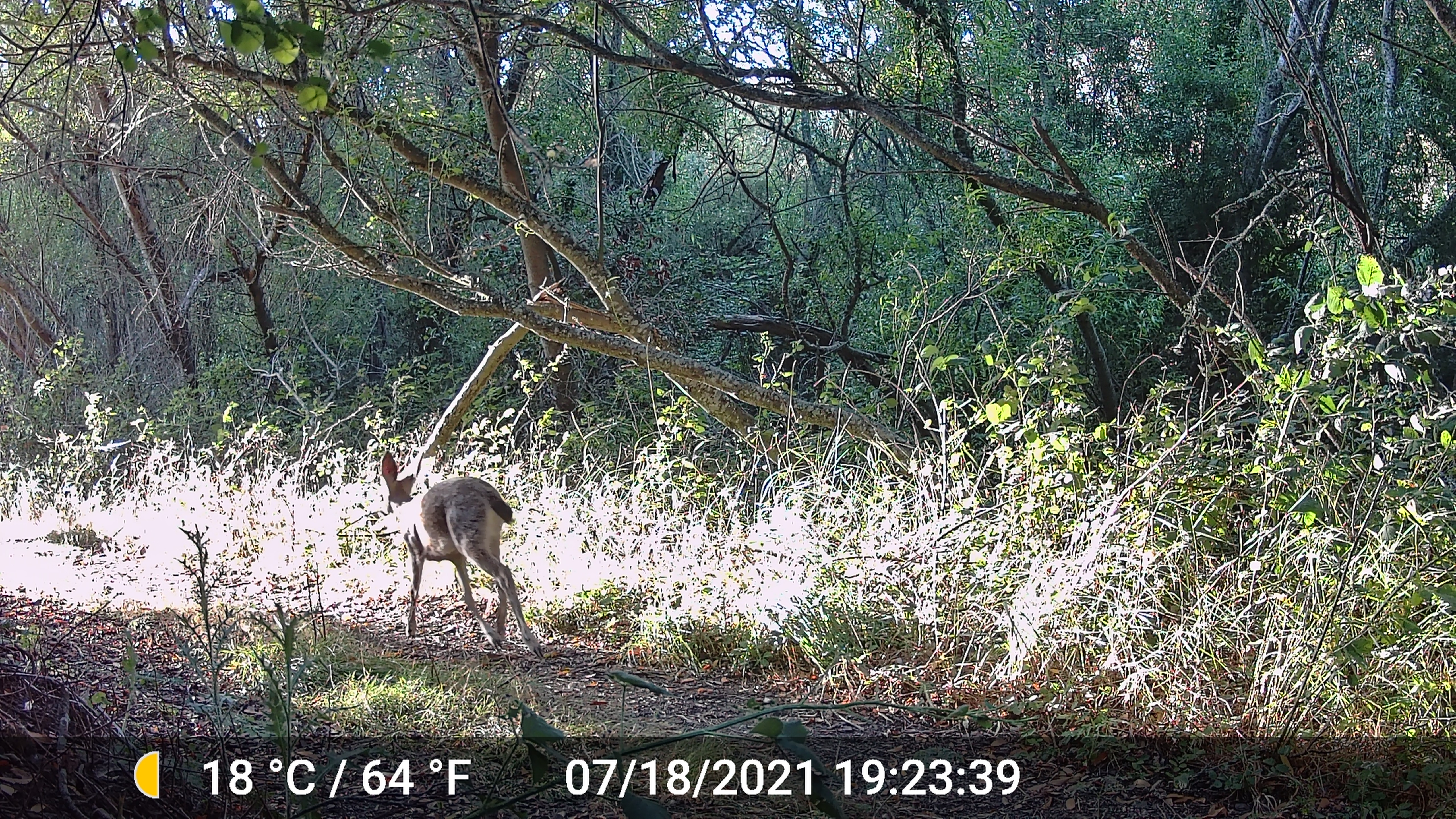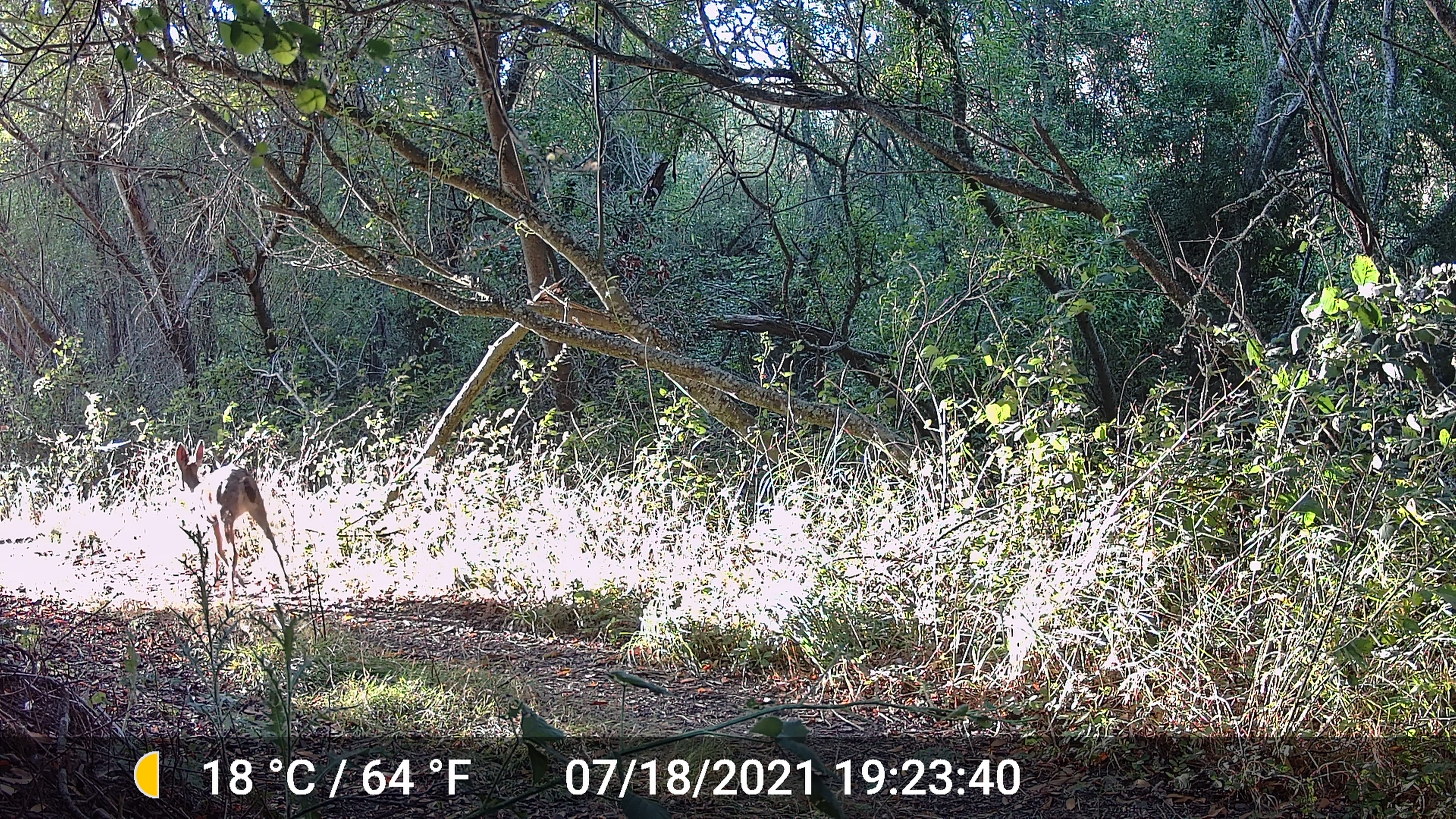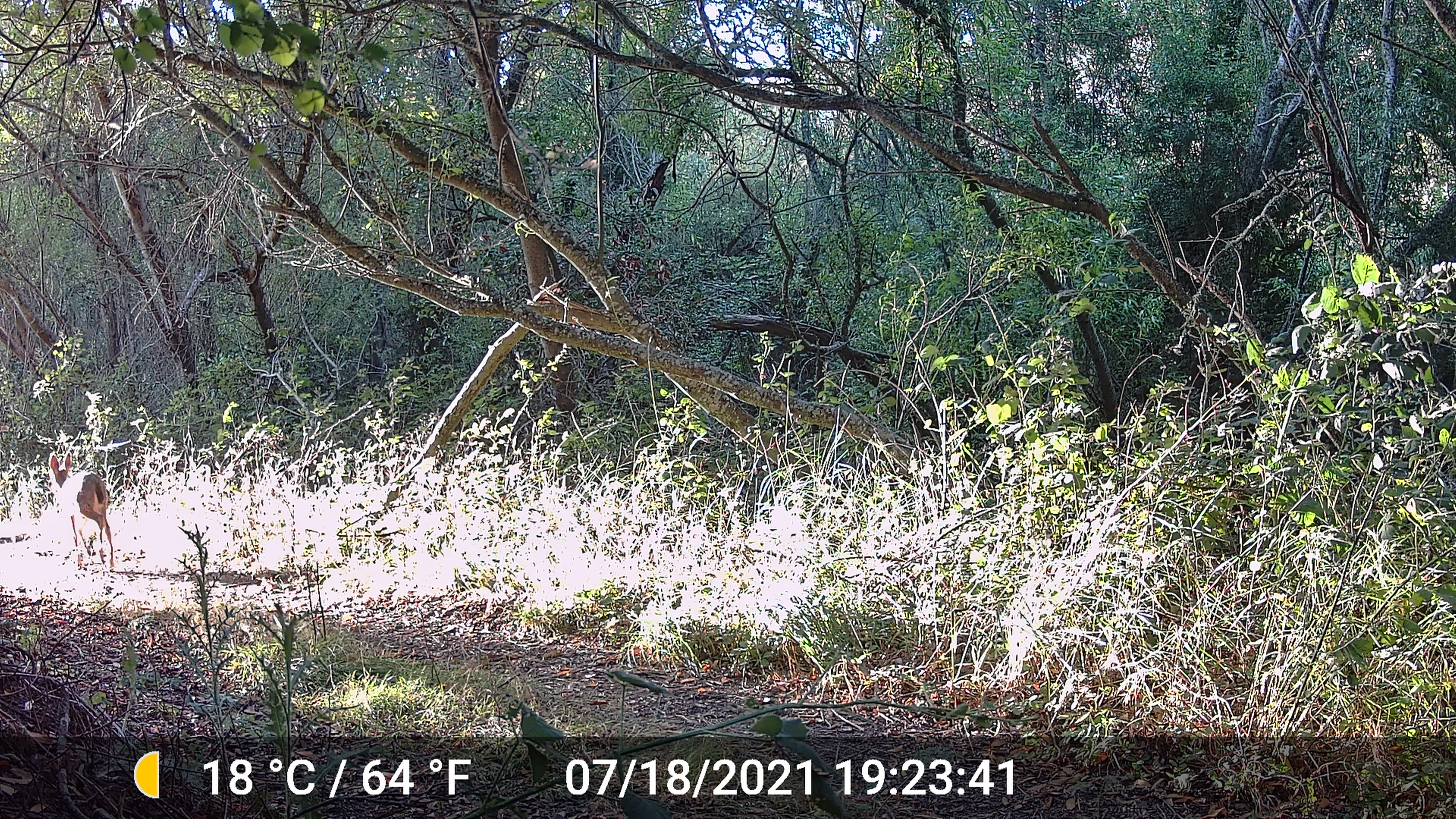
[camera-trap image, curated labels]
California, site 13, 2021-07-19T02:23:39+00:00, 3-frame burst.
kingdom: Animalia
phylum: Chordata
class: Mammalia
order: Artiodactyla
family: Cervidae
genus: Odocoileus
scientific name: Odocoileus hemionus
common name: mule deer